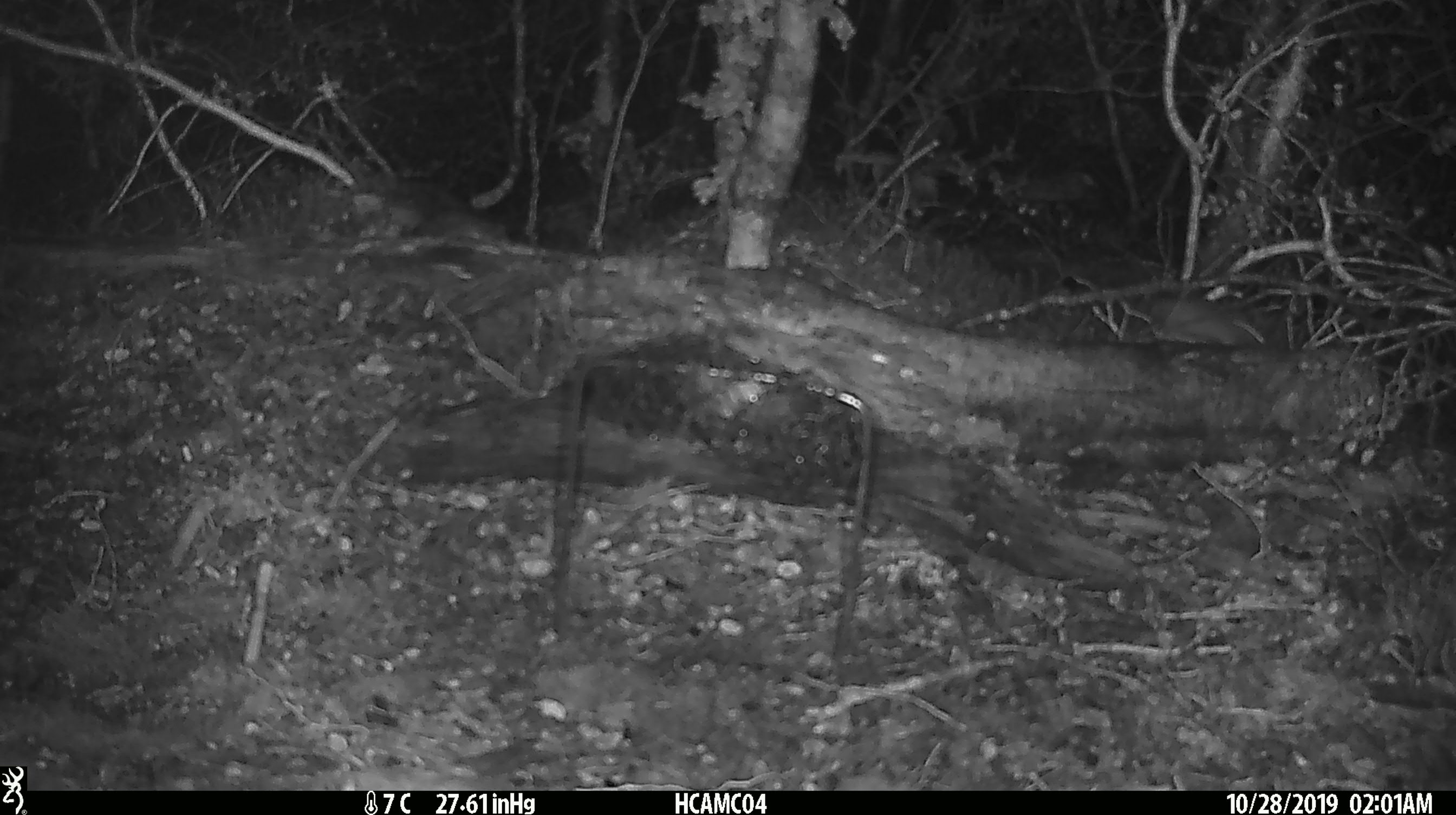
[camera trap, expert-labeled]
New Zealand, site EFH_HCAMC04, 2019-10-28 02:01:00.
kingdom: Animalia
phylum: Chordata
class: Mammalia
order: Rodentia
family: Muridae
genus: Mus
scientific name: Mus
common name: mouse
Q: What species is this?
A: Mouse (Mus).